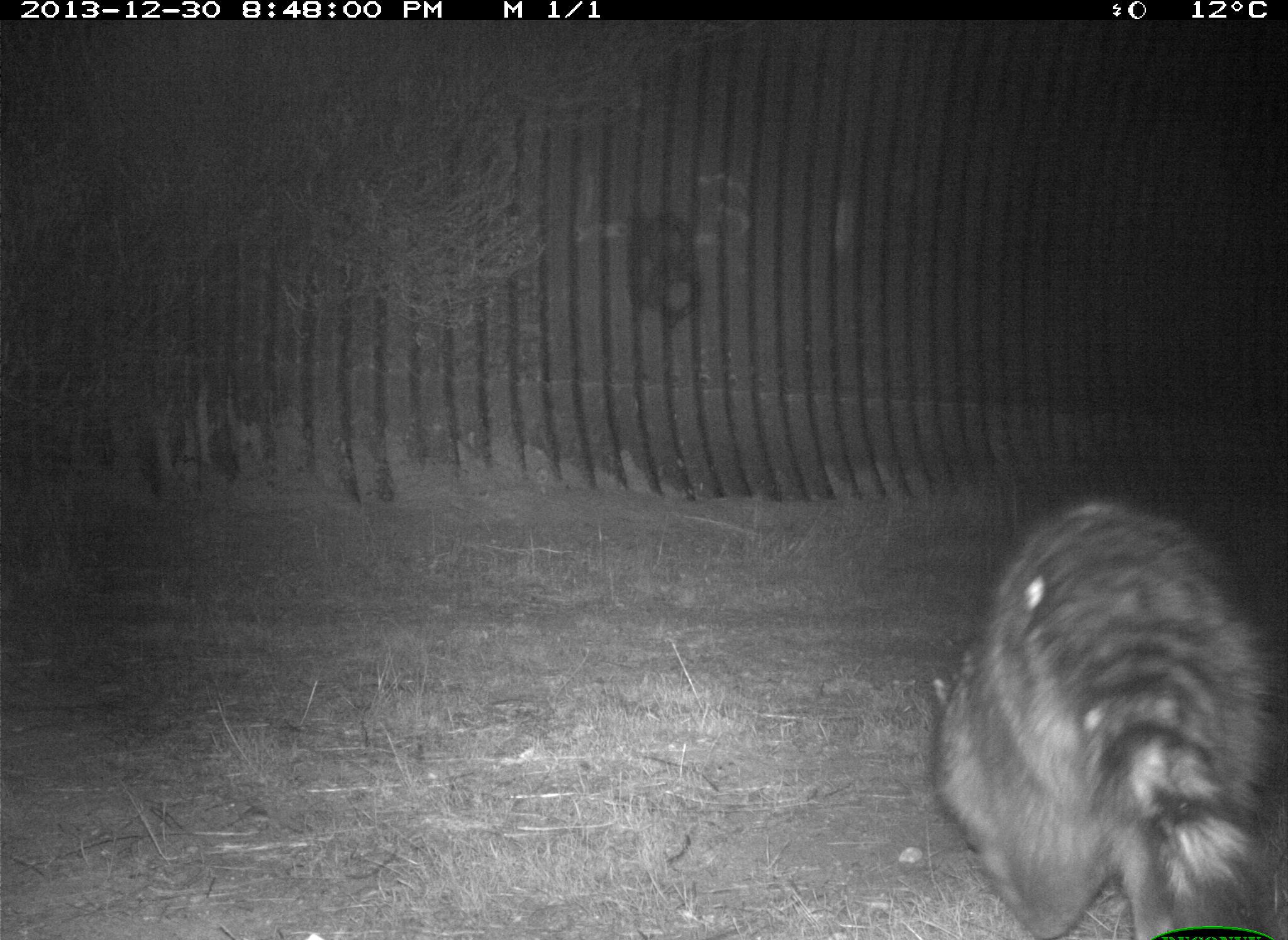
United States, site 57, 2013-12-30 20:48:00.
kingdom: Animalia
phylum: Chordata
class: Mammalia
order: Carnivora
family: Procyonidae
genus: Procyon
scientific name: Procyon lotor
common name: raccoon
Raccoon (Procyon lotor).